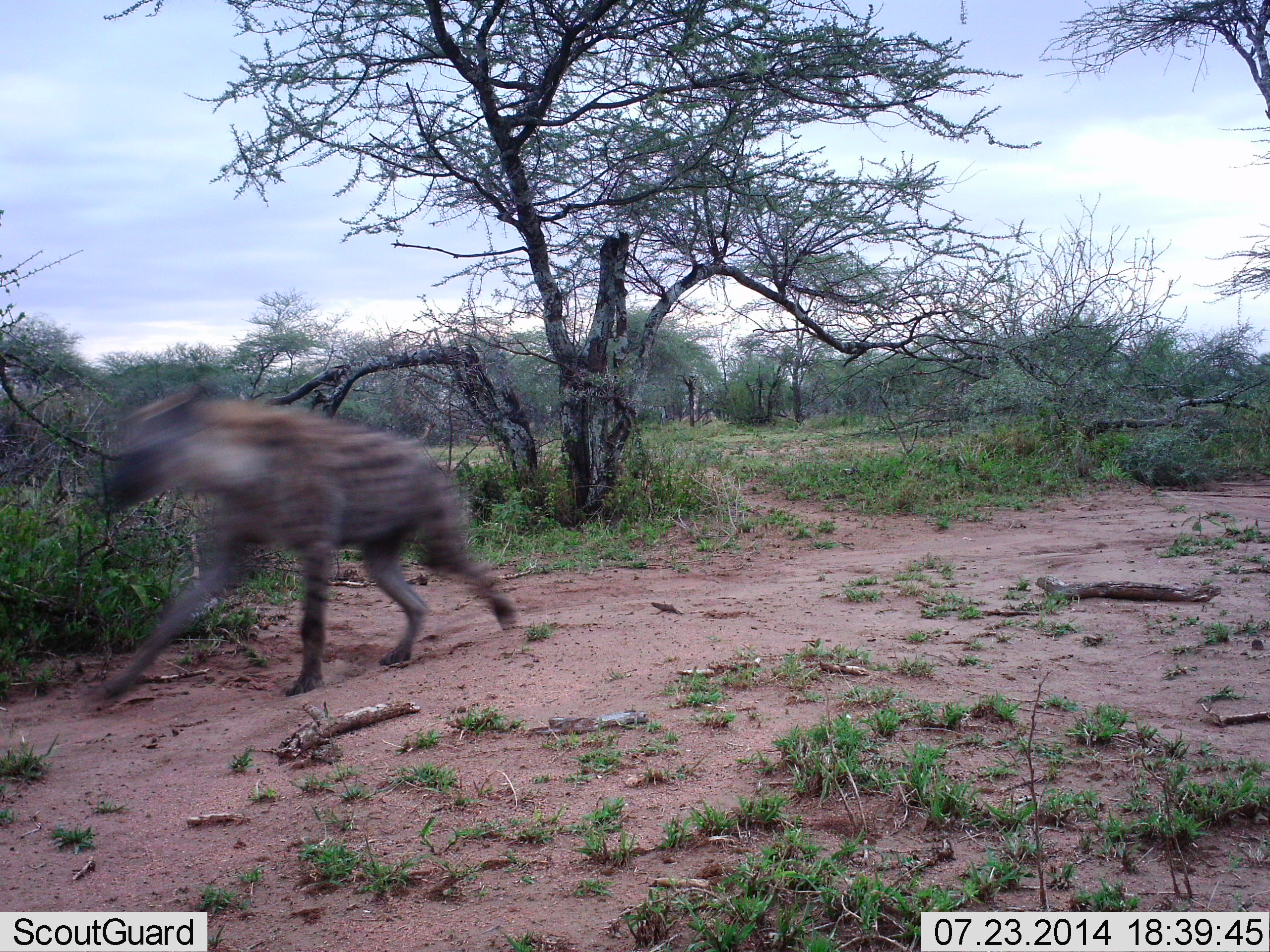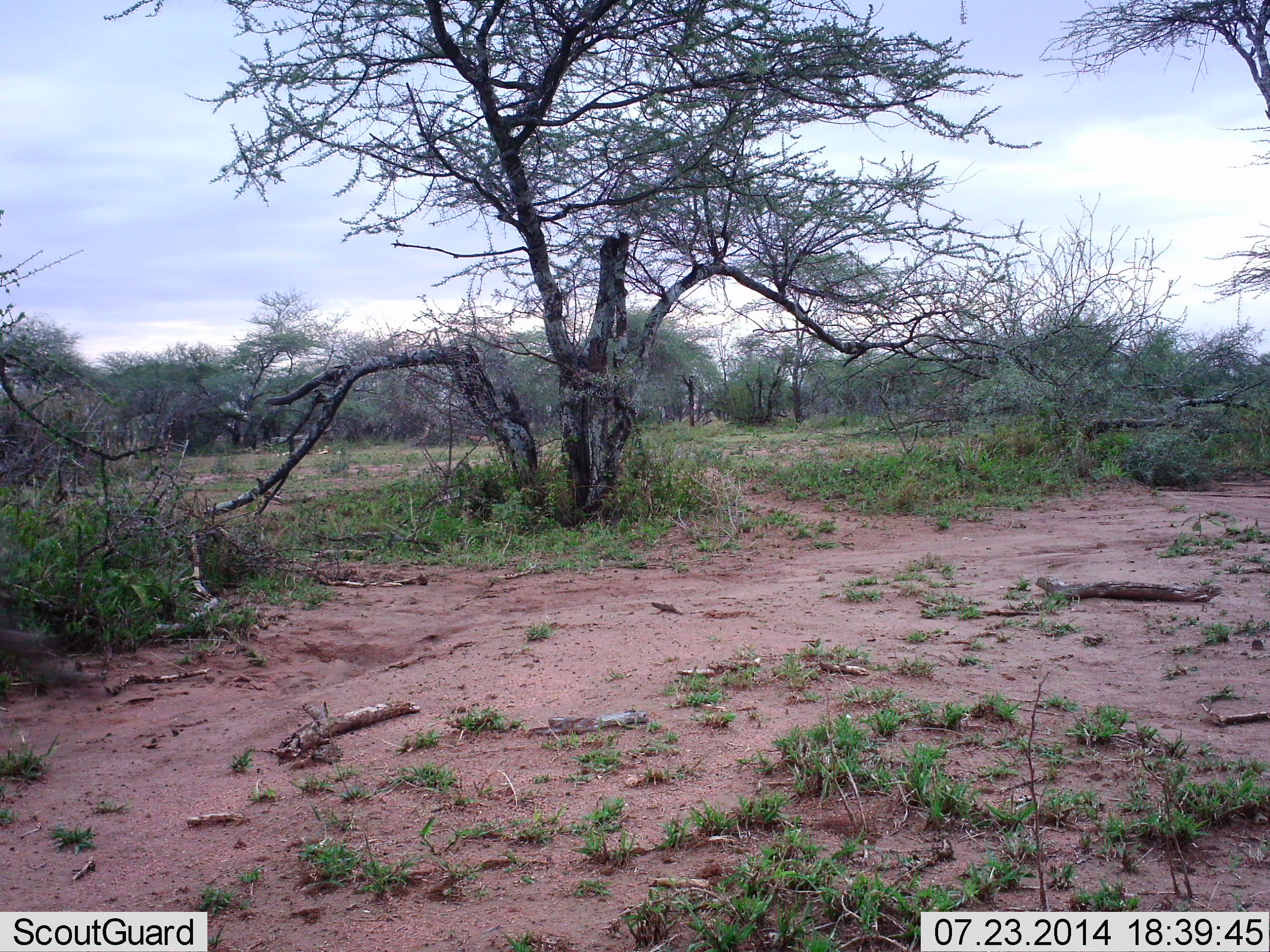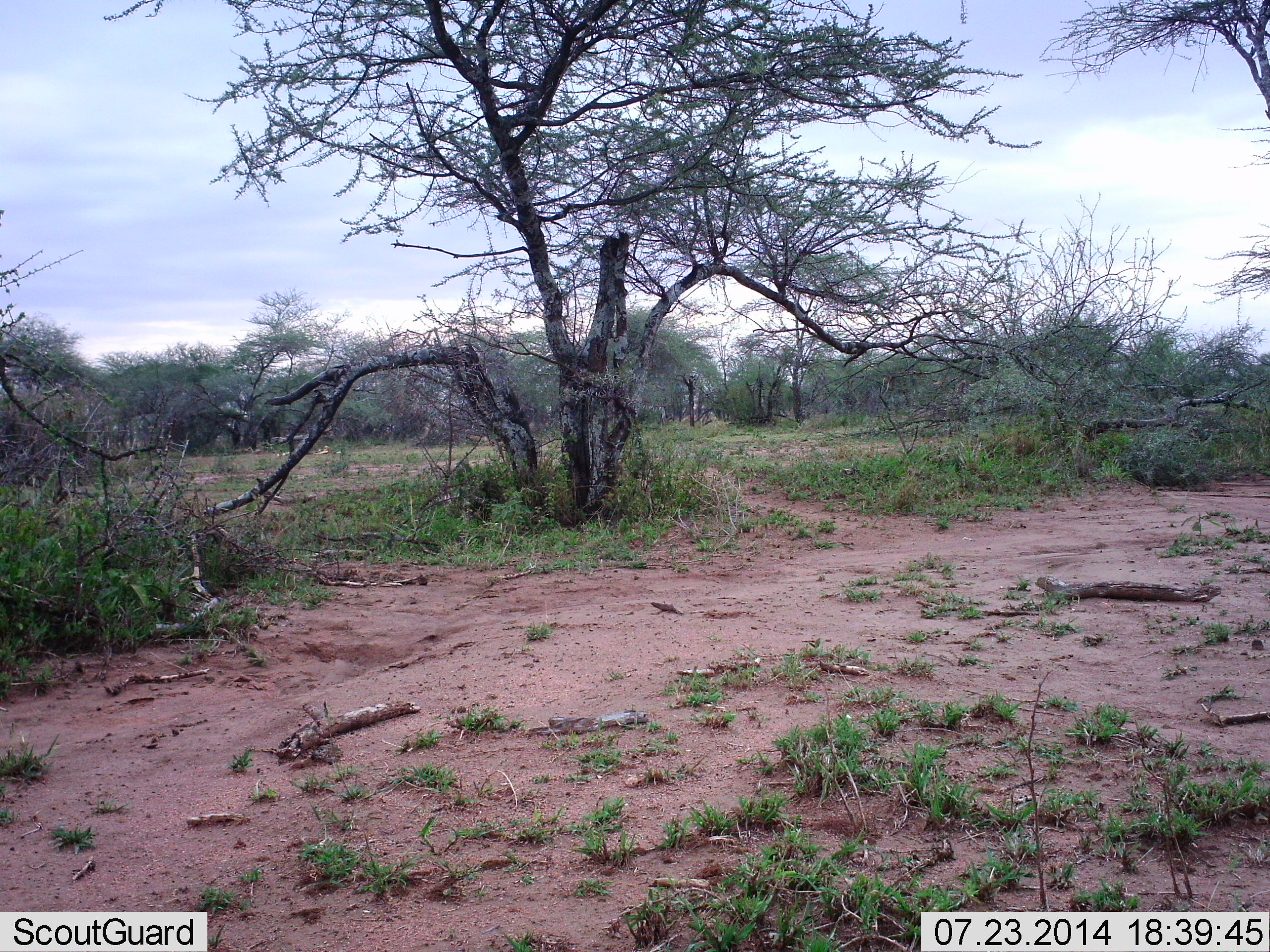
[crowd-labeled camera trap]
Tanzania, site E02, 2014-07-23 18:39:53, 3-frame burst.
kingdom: Animalia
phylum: Chordata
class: Mammalia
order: Carnivora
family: Hyaenidae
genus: Crocuta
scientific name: Crocuta crocuta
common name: spotted hyena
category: hyenaspotted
Hyenaspotted (spotted hyena) (Crocuta crocuta), count 1. Behavior (volunteer vote fractions): standing 0%, resting 0%, moving 100%, interacting 0%. Young present (vote fraction): 0%. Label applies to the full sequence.